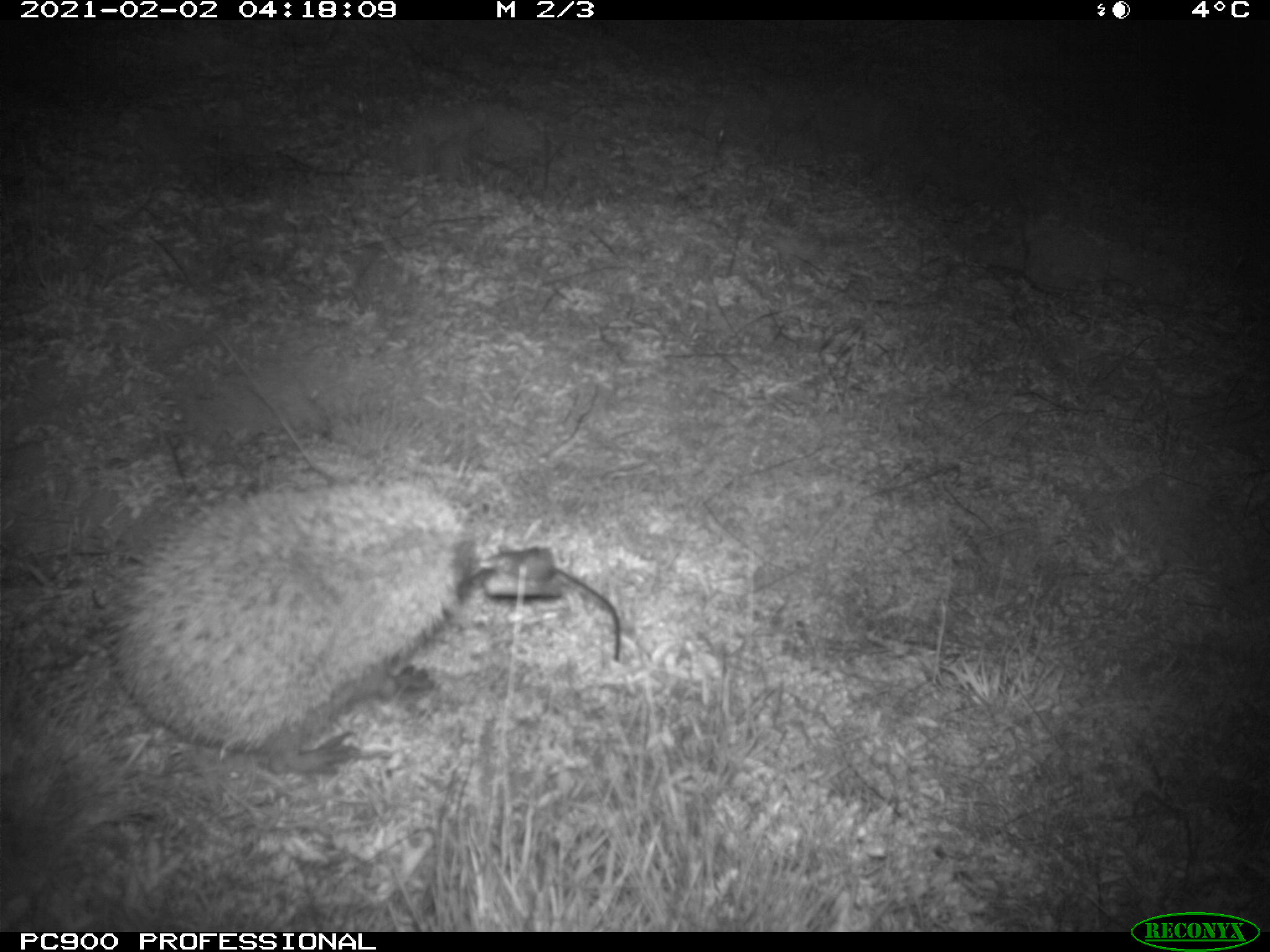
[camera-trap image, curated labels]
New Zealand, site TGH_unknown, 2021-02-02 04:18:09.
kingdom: Animalia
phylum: Chordata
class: Mammalia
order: Eulipotyphla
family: Erinaceidae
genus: Erinaceus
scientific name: Erinaceus europaeus europaeus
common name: european hedgehog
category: hedgehog